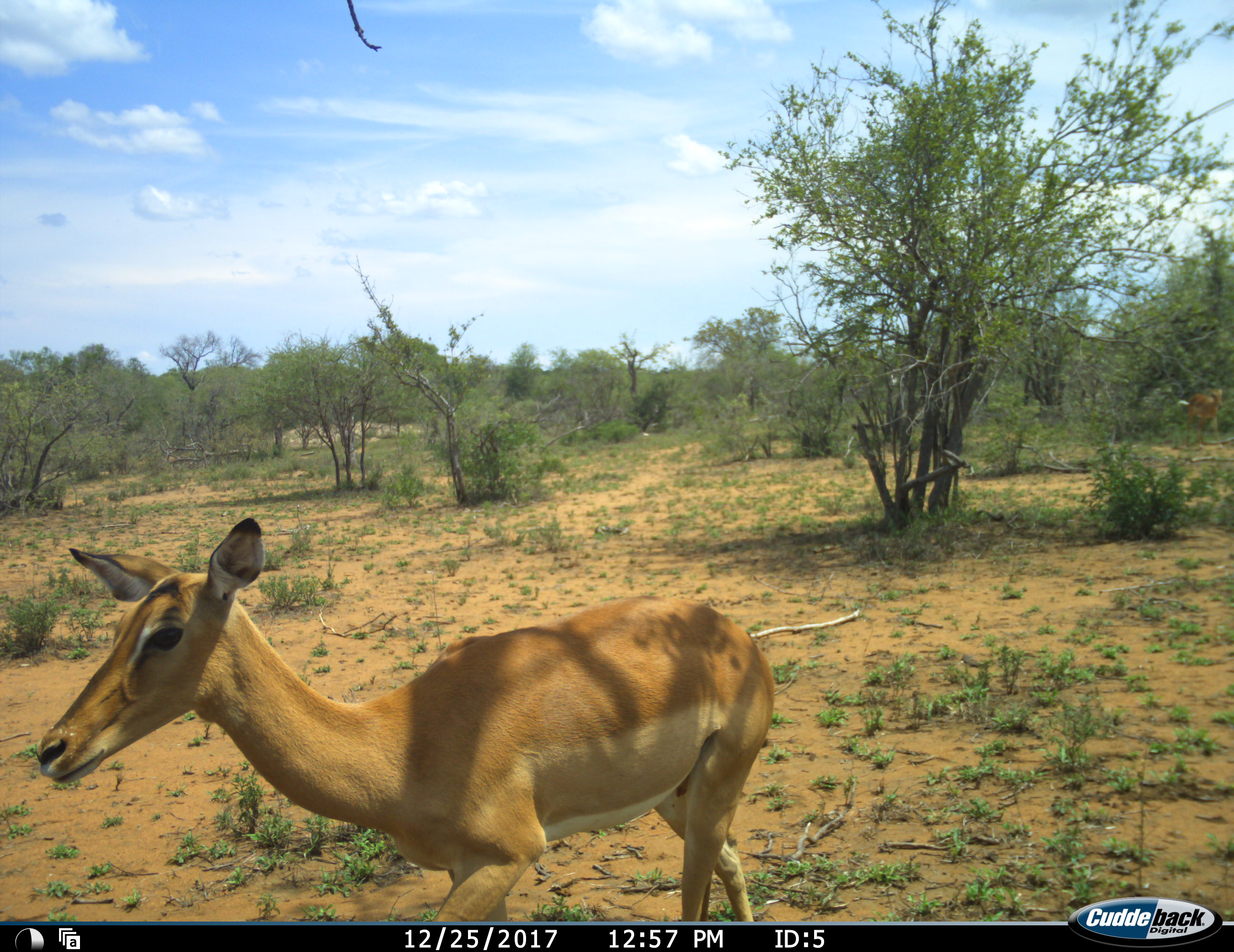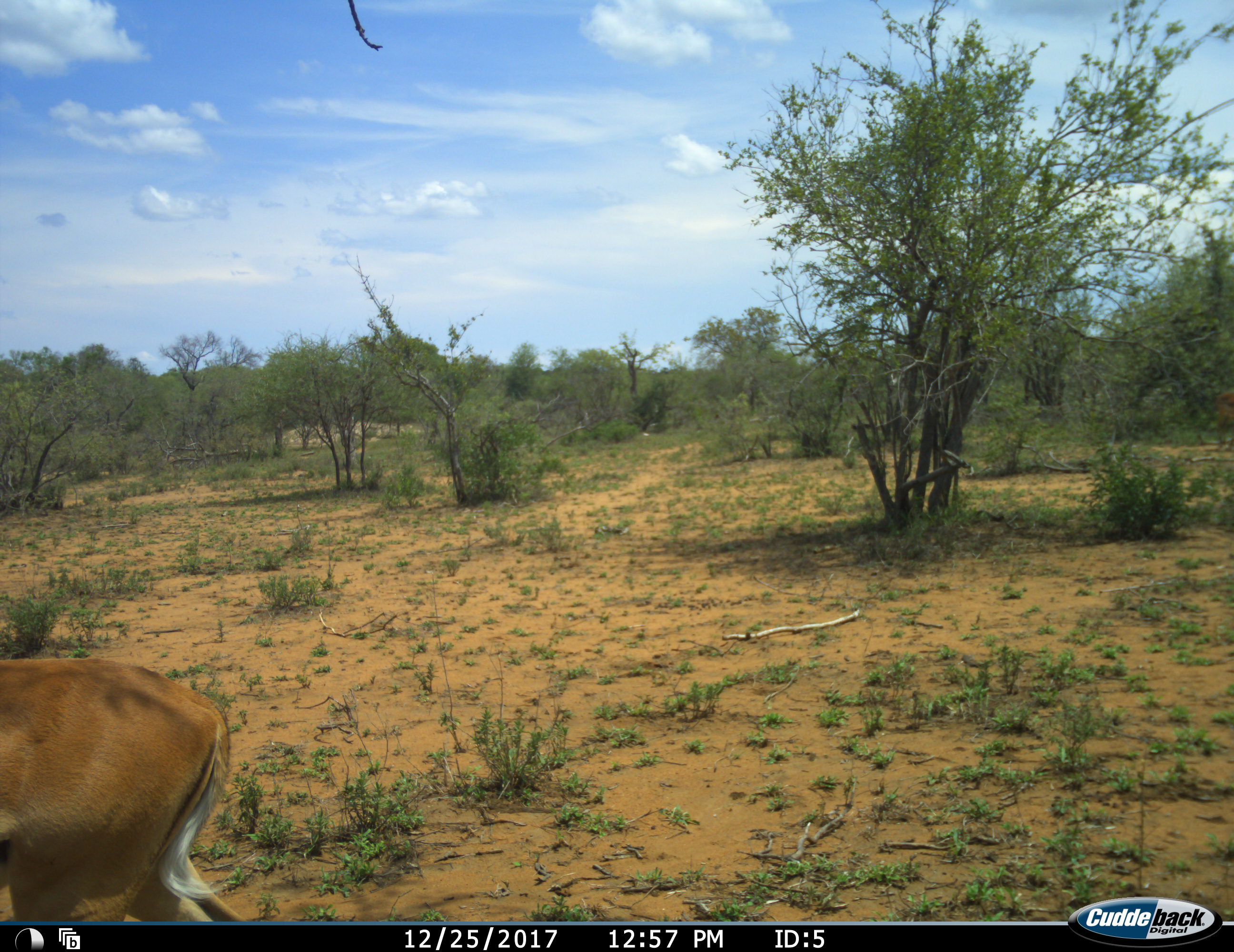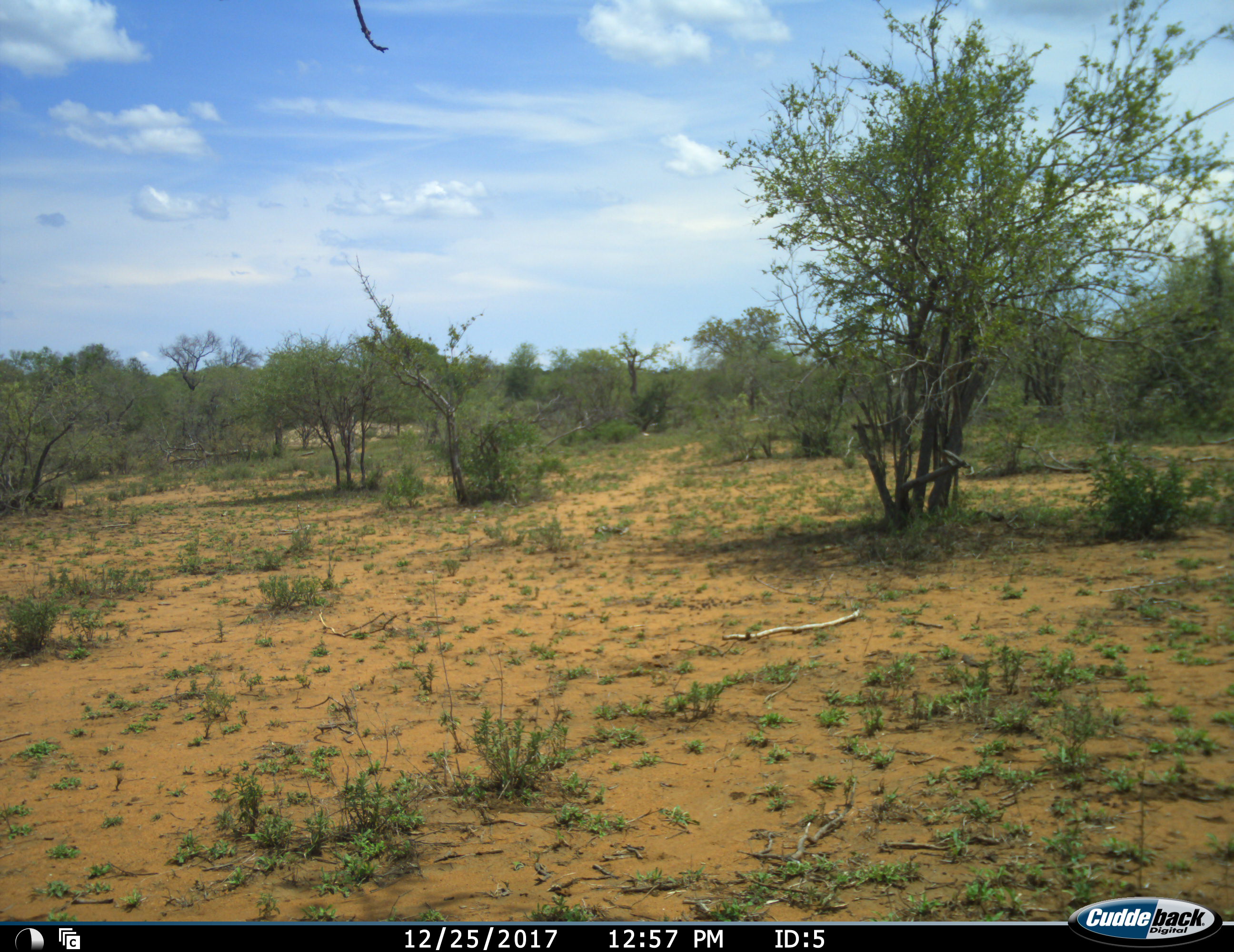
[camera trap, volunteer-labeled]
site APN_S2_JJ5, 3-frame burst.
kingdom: Animalia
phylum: Chordata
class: Mammalia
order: Artiodactyla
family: Bovidae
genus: Aepyceros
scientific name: Aepyceros melampus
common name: impala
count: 2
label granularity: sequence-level